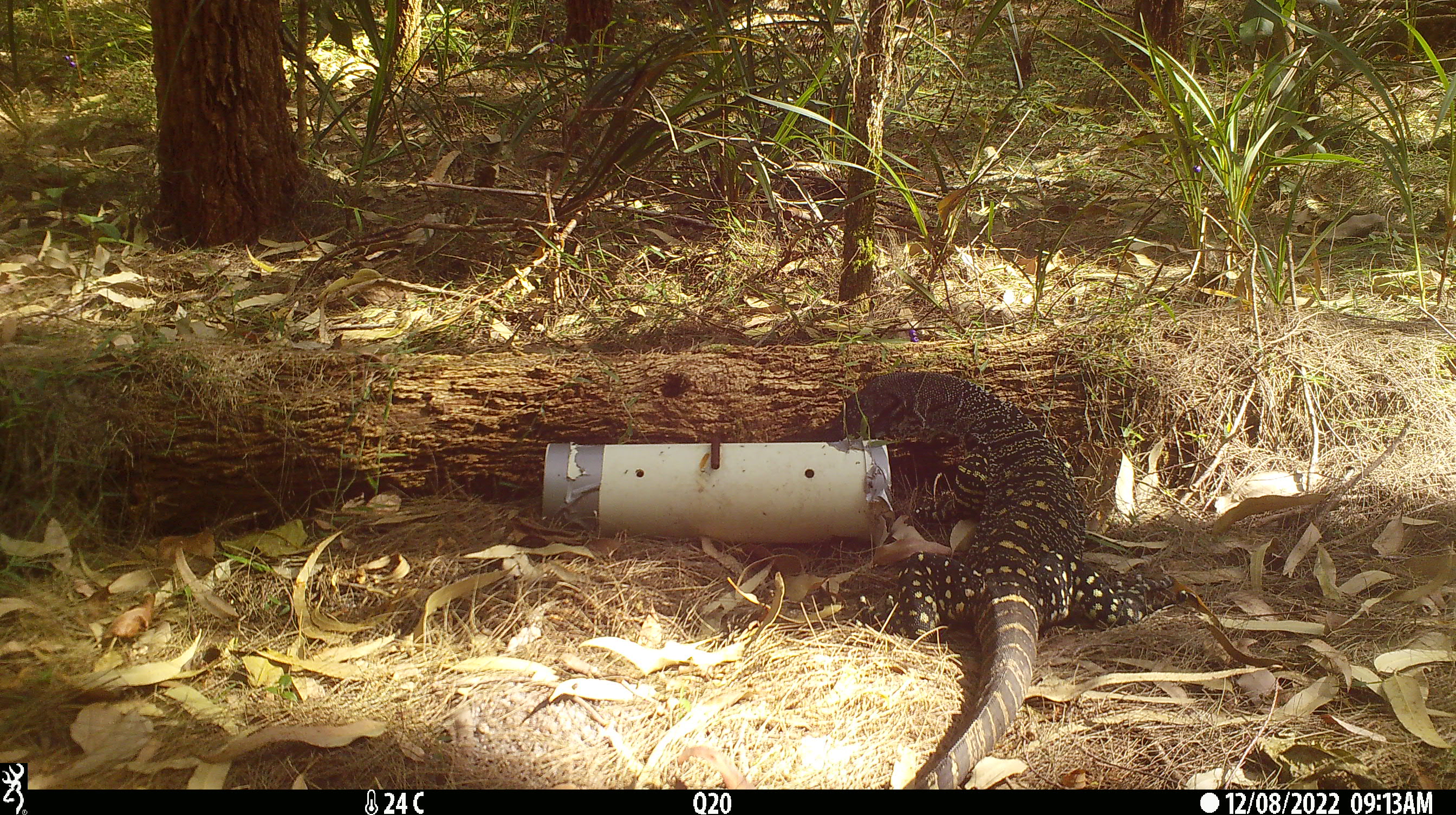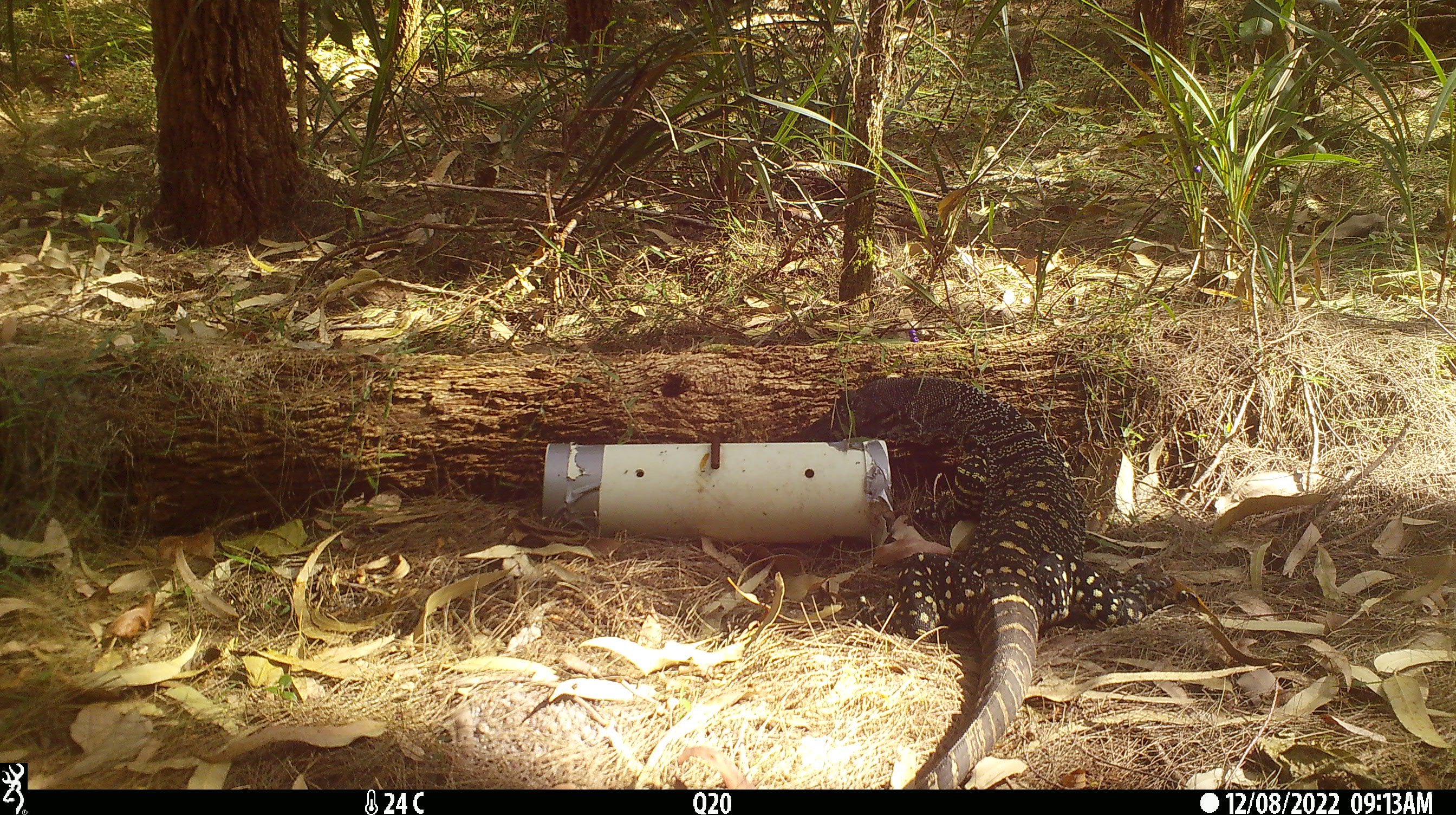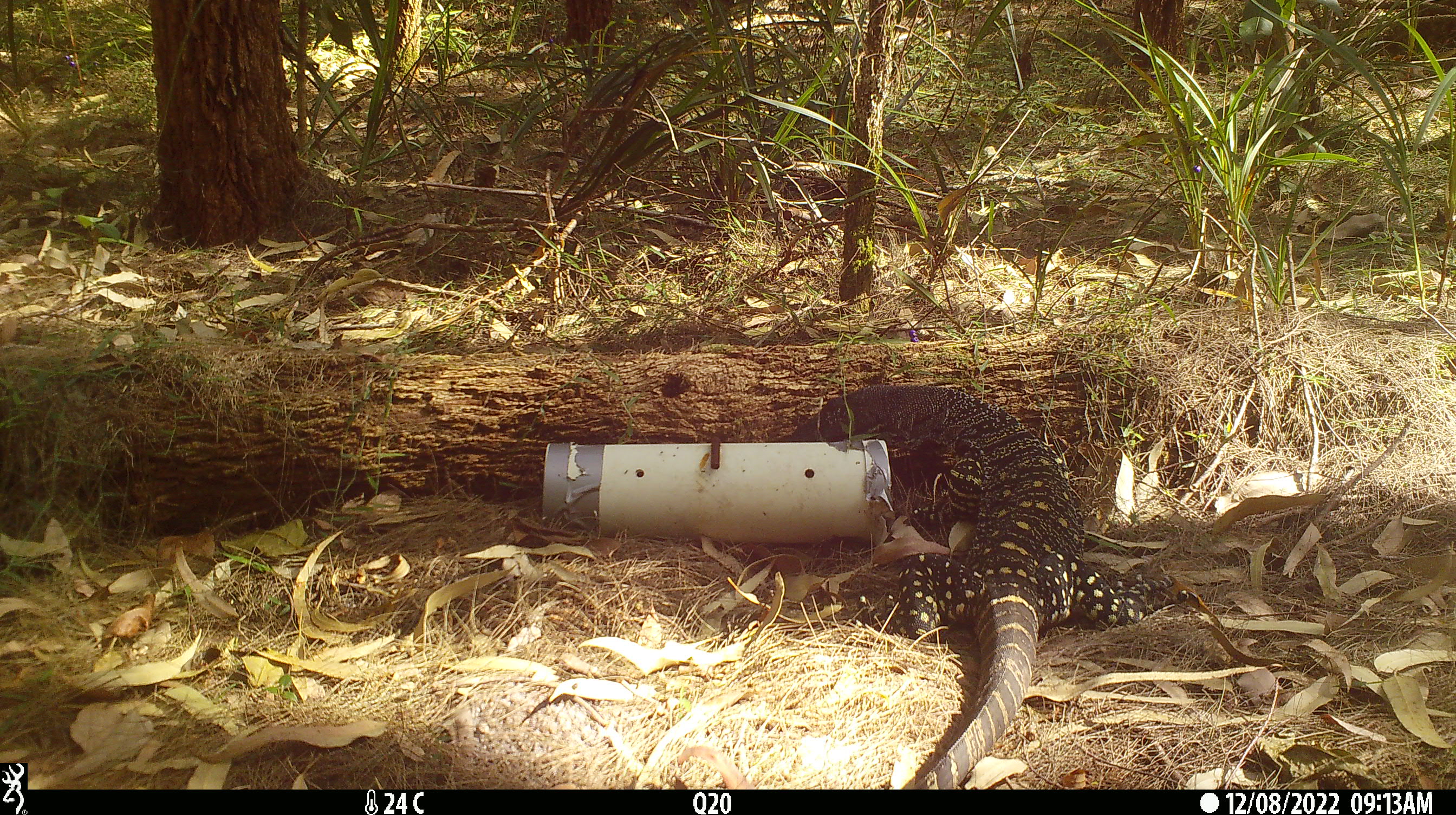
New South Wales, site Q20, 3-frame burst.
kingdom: Animalia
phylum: Chordata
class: Reptilia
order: Squamata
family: Varanidae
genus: Varanus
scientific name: Varanus varius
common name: lace monitor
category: goanna